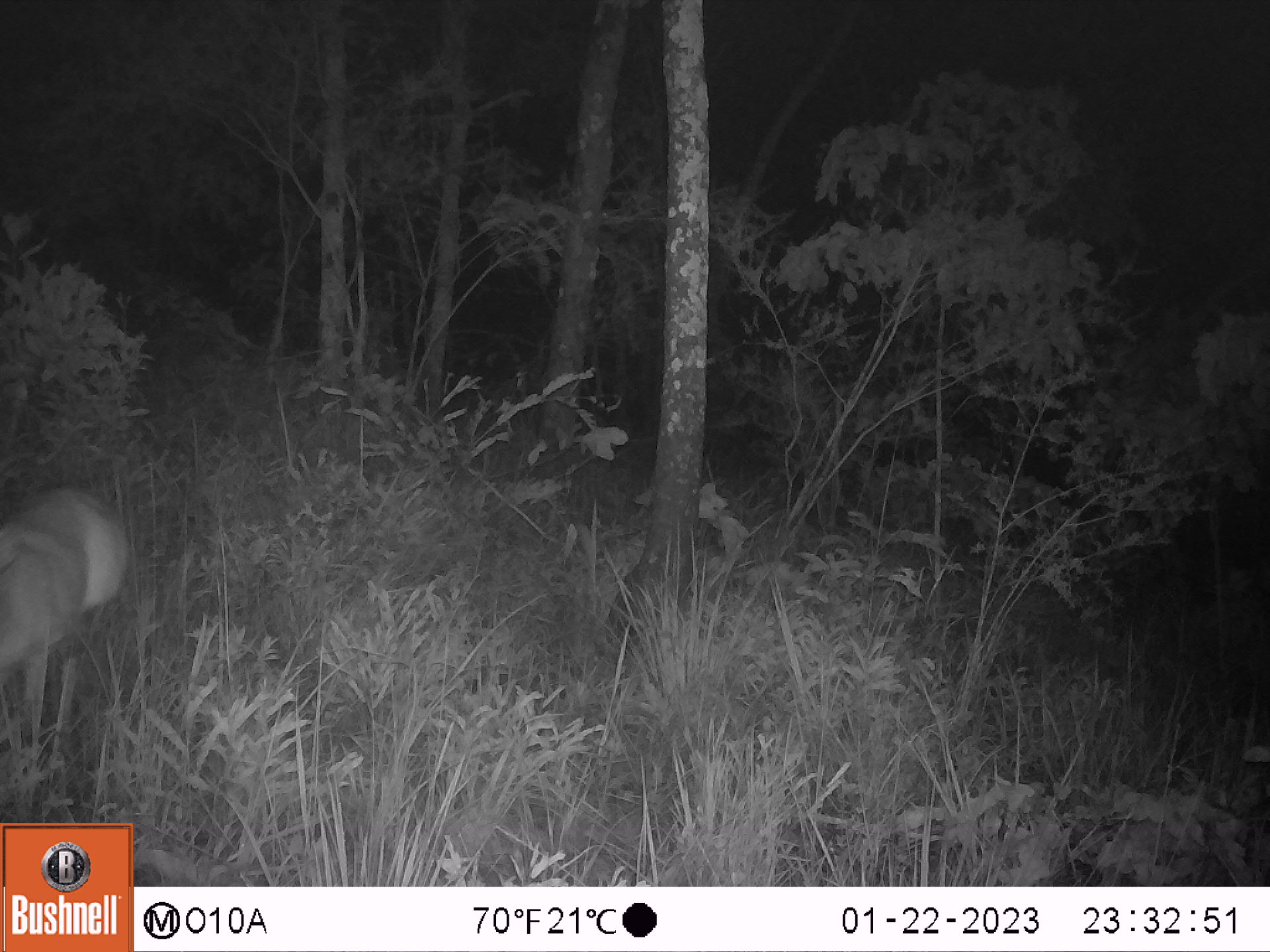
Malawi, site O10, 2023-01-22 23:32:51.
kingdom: Animalia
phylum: Chordata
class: Mammalia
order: Artiodactyla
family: Bovidae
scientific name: Antilopinae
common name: small antelope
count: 1